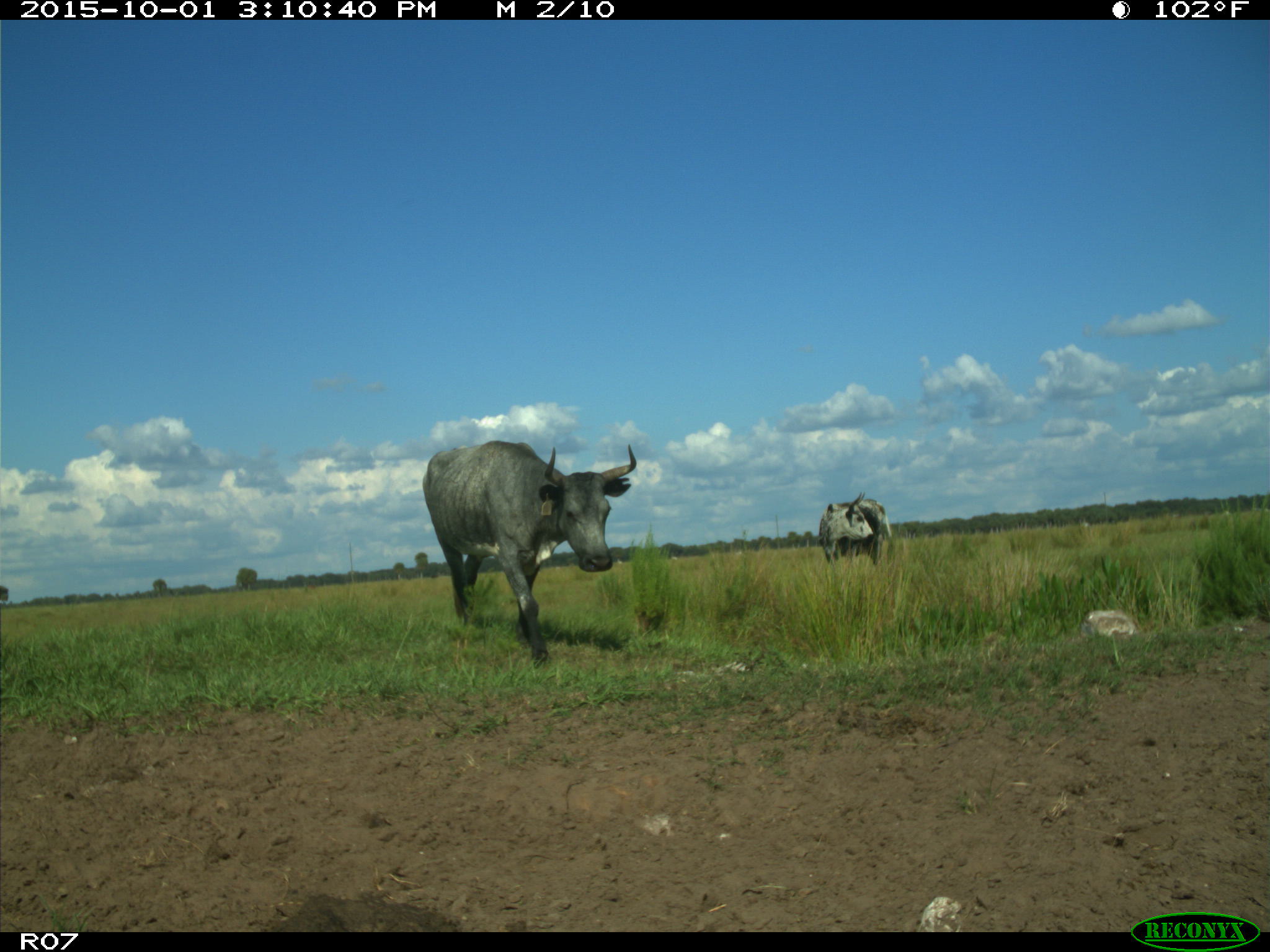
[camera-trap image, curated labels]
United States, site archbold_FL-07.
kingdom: Animalia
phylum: Chordata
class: Mammalia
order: Artiodactyla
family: Bovidae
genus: Bos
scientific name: Bos taurus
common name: domestic cow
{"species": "Bos taurus (domestic cow)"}